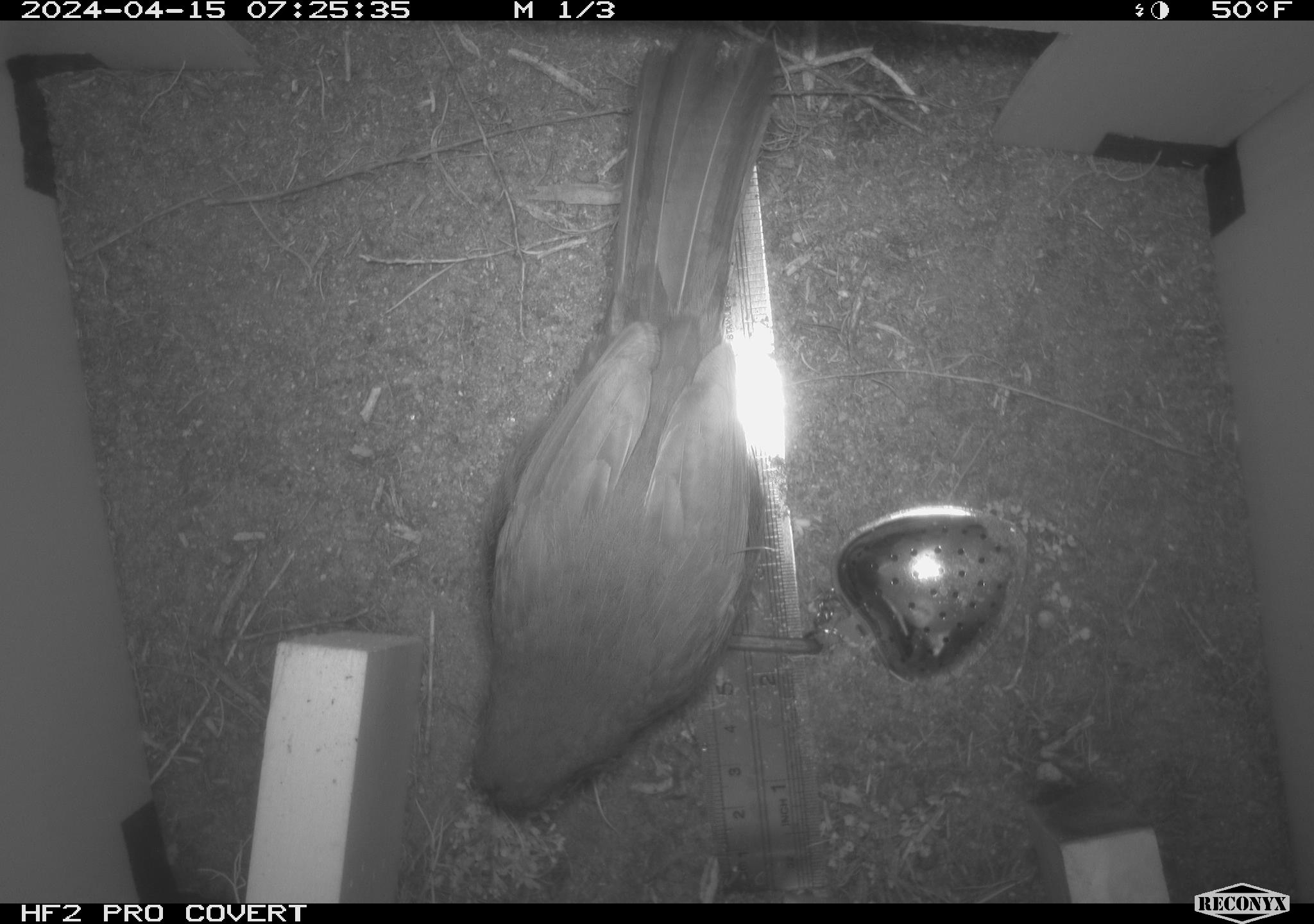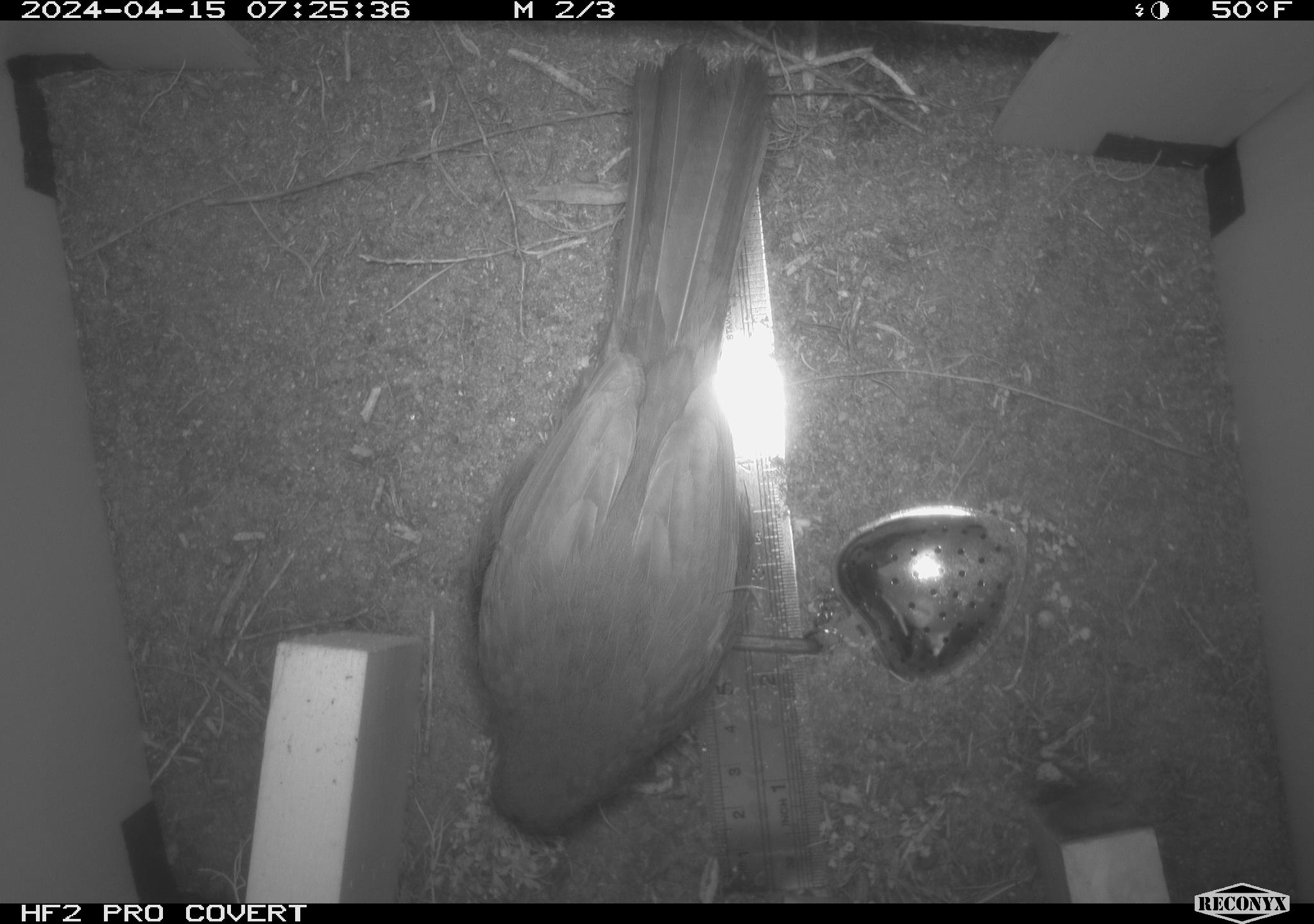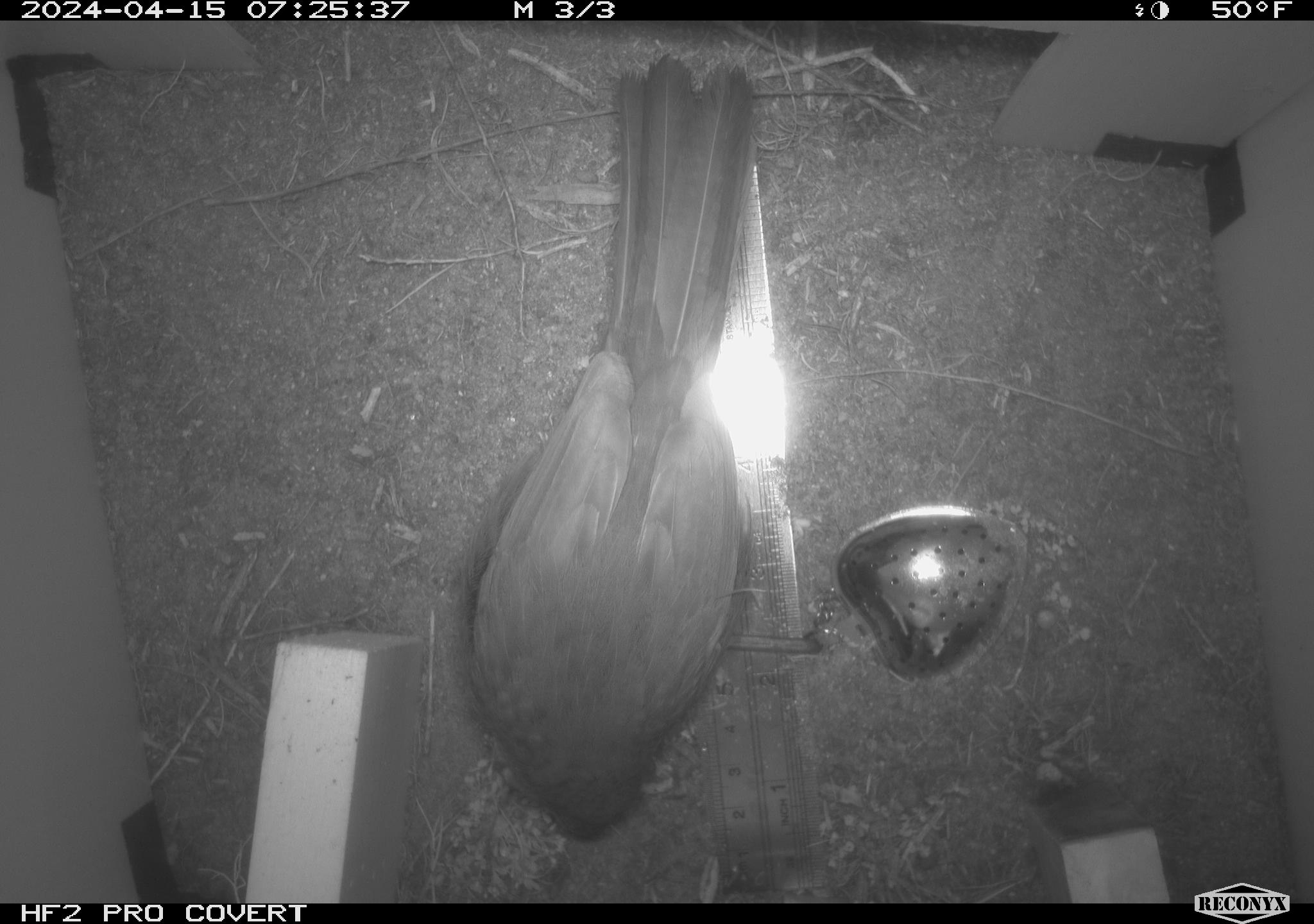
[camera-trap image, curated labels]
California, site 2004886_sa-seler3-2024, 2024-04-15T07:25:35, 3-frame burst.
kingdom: Animalia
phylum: Chordata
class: Aves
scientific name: Aves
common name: bird